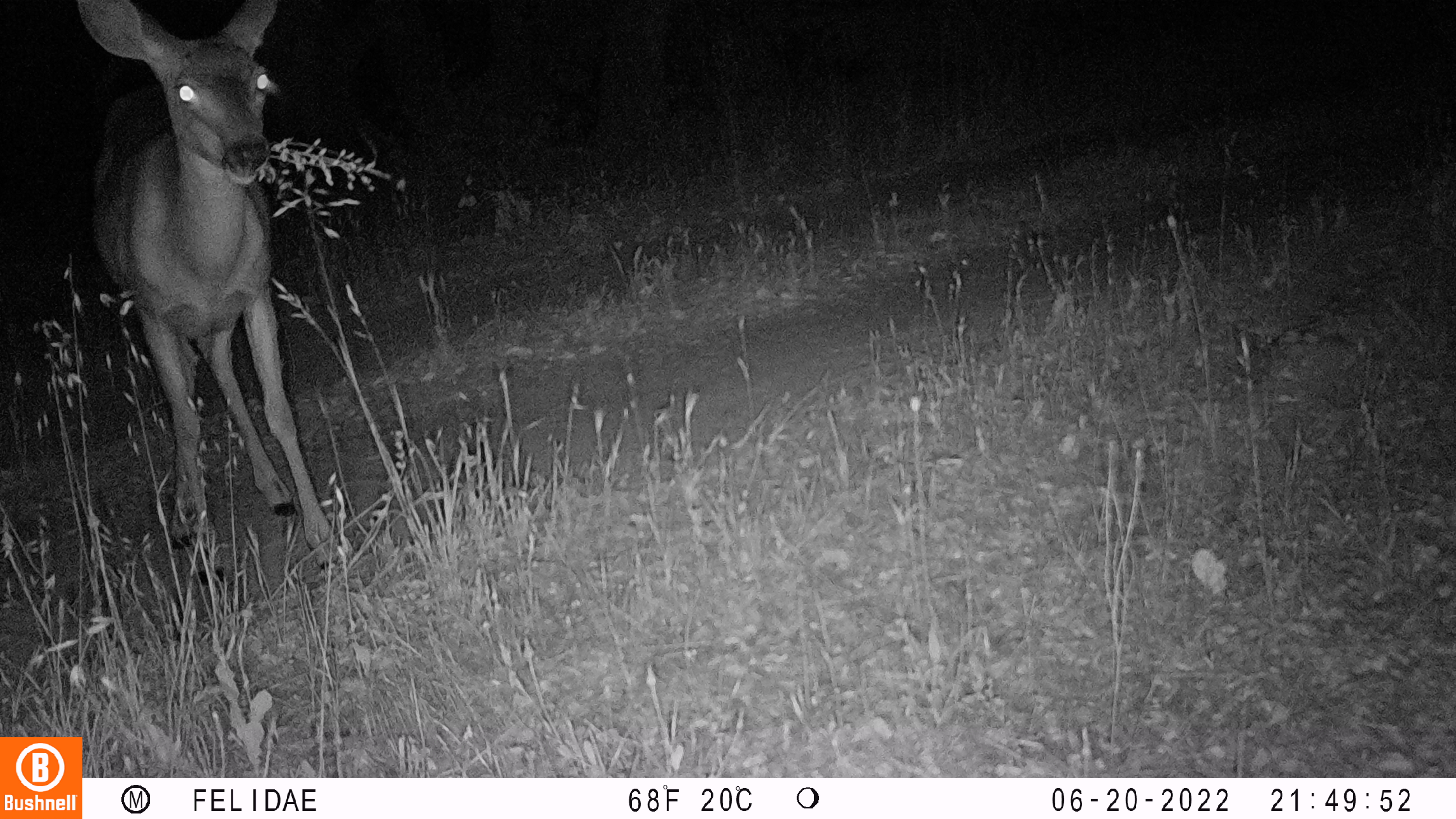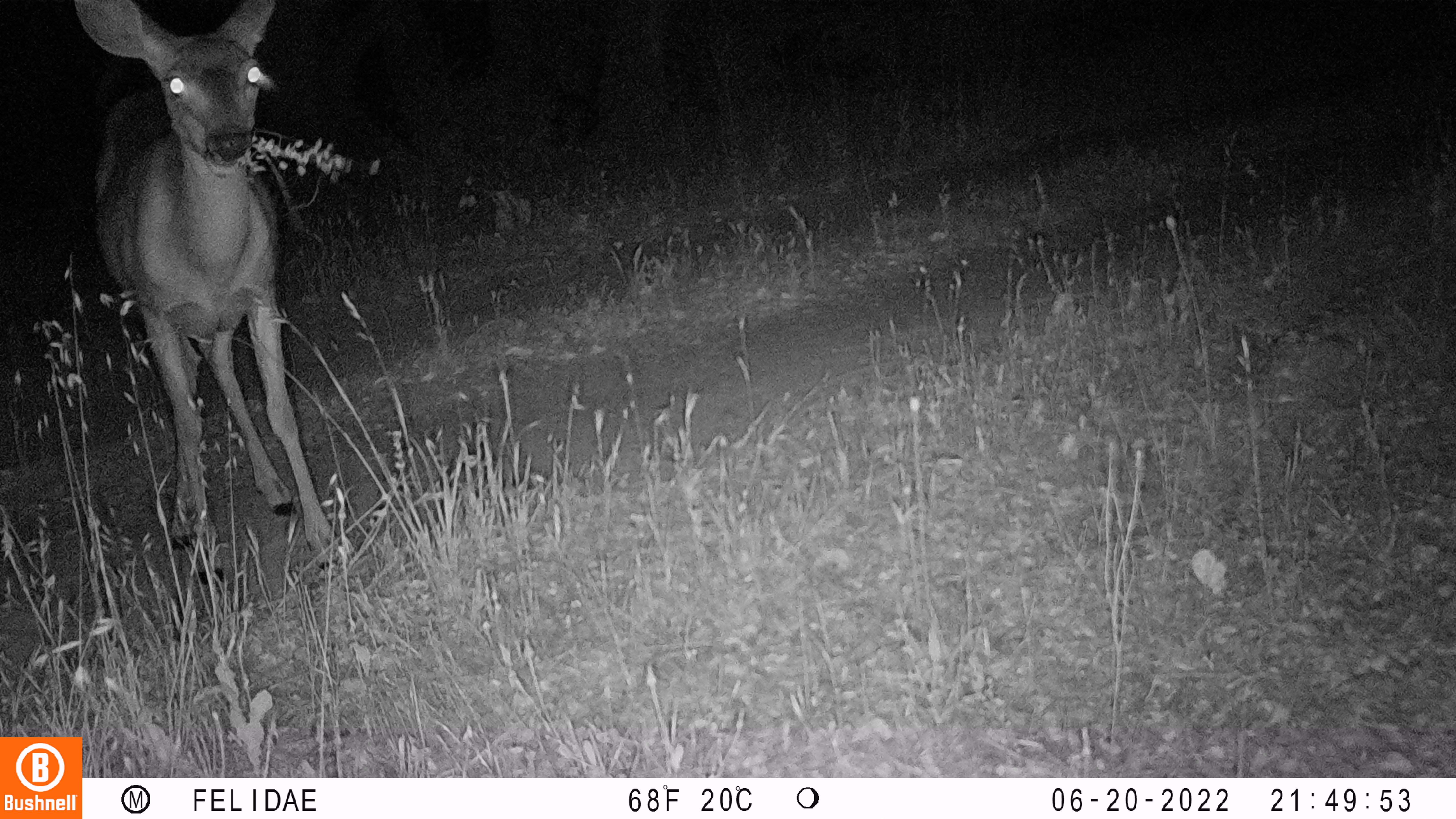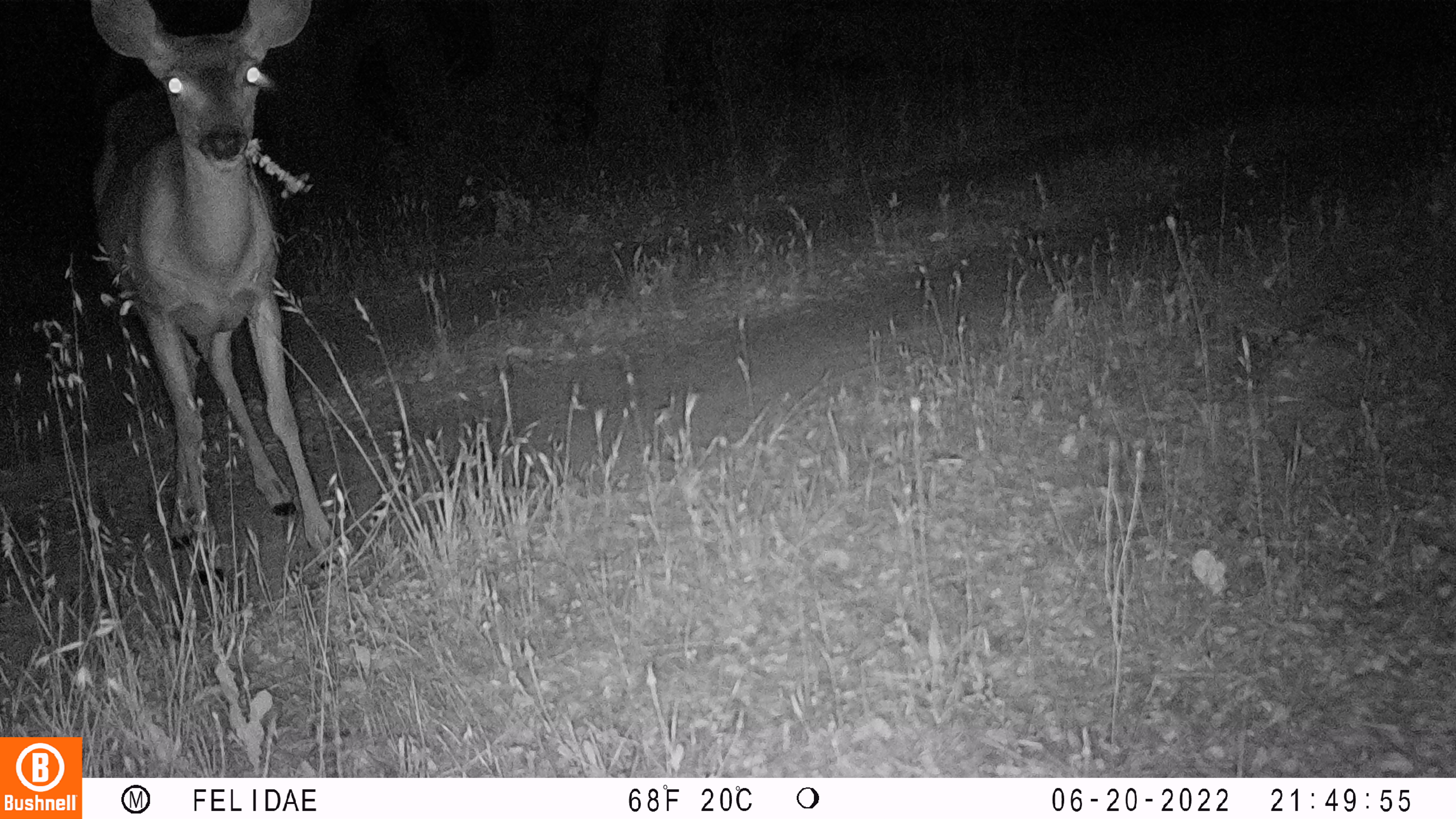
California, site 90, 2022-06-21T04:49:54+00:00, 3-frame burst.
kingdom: Animalia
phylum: Chordata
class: Mammalia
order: Artiodactyla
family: Cervidae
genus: Odocoileus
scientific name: Odocoileus hemionus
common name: mule deer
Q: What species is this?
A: Mule deer (Odocoileus hemionus).